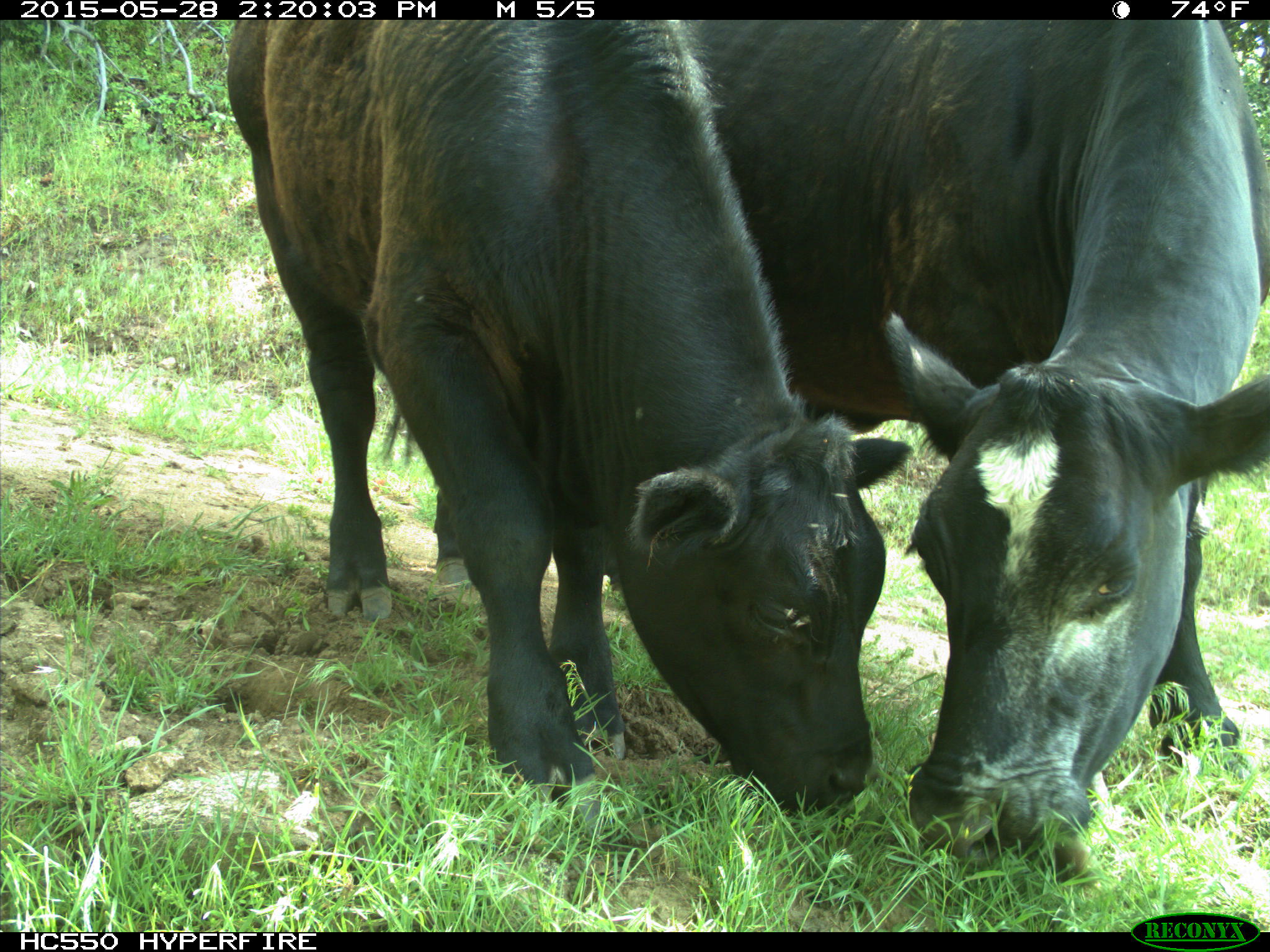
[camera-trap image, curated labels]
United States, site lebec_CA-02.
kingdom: Animalia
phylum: Chordata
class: Mammalia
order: Artiodactyla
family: Bovidae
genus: Bos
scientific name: Bos taurus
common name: domestic cow